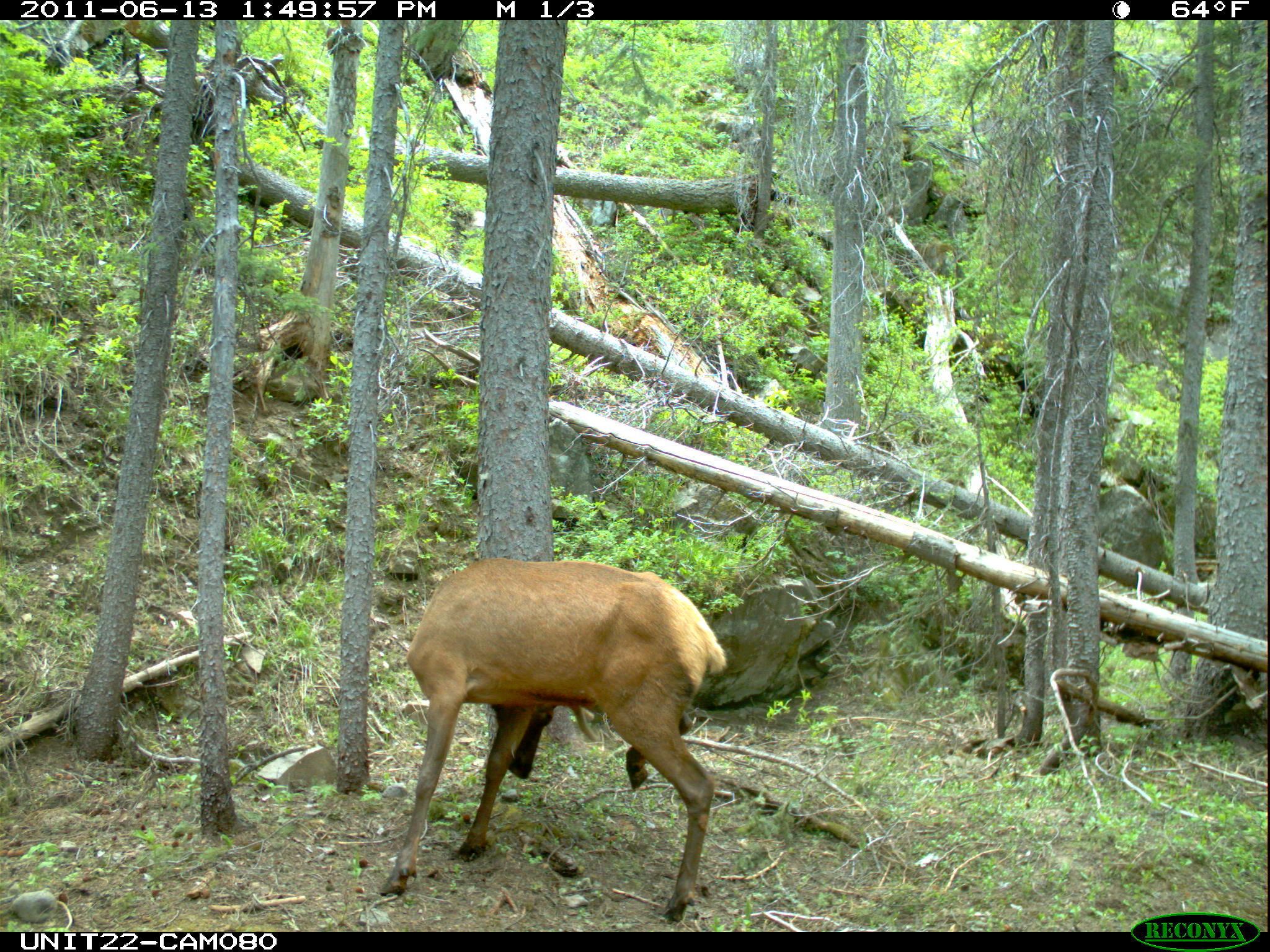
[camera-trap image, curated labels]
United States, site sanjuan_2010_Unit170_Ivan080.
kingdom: Animalia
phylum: Chordata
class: Mammalia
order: Artiodactyla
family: Cervidae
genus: Cervus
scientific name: Cervus elaphus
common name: red deer